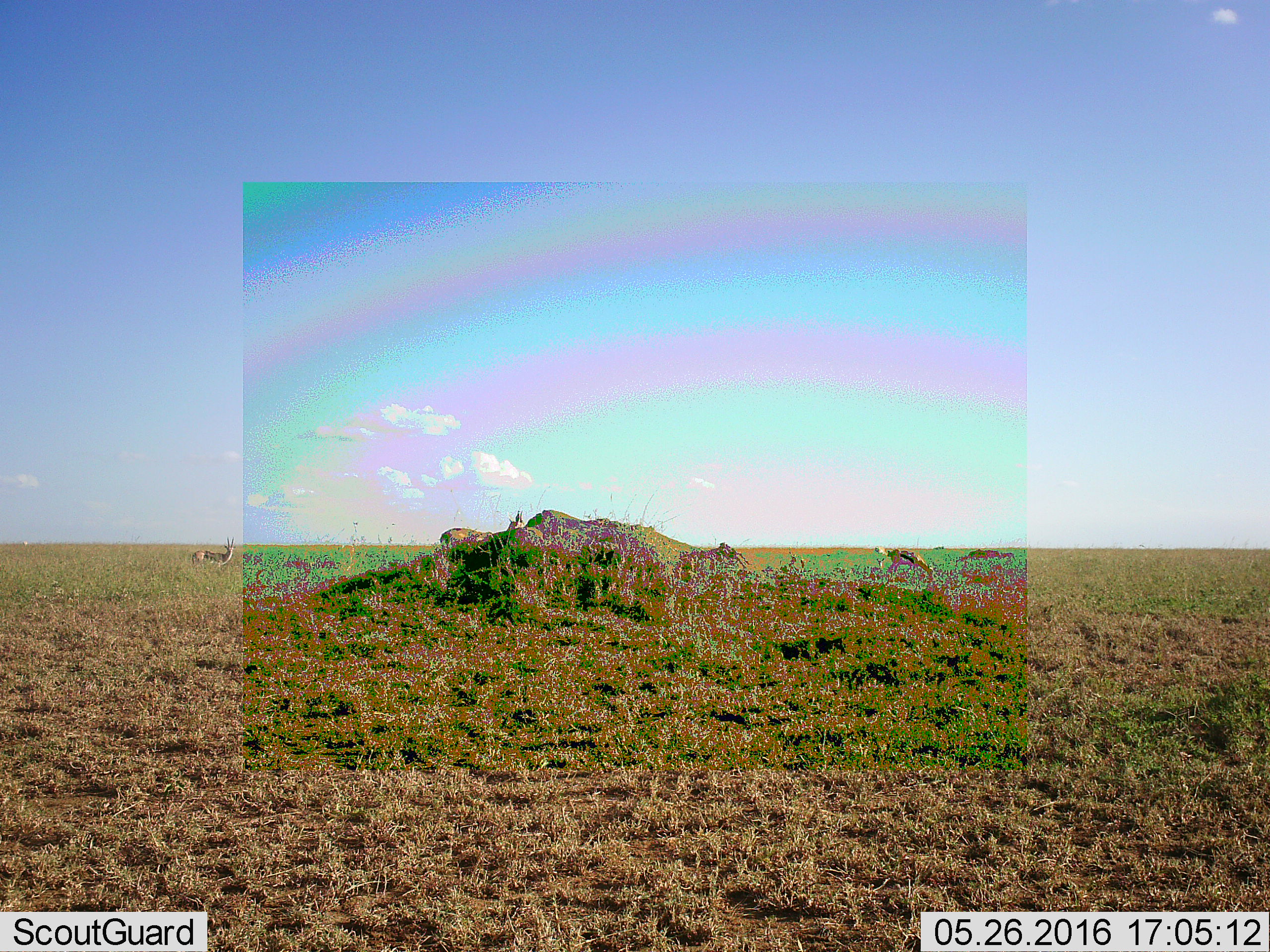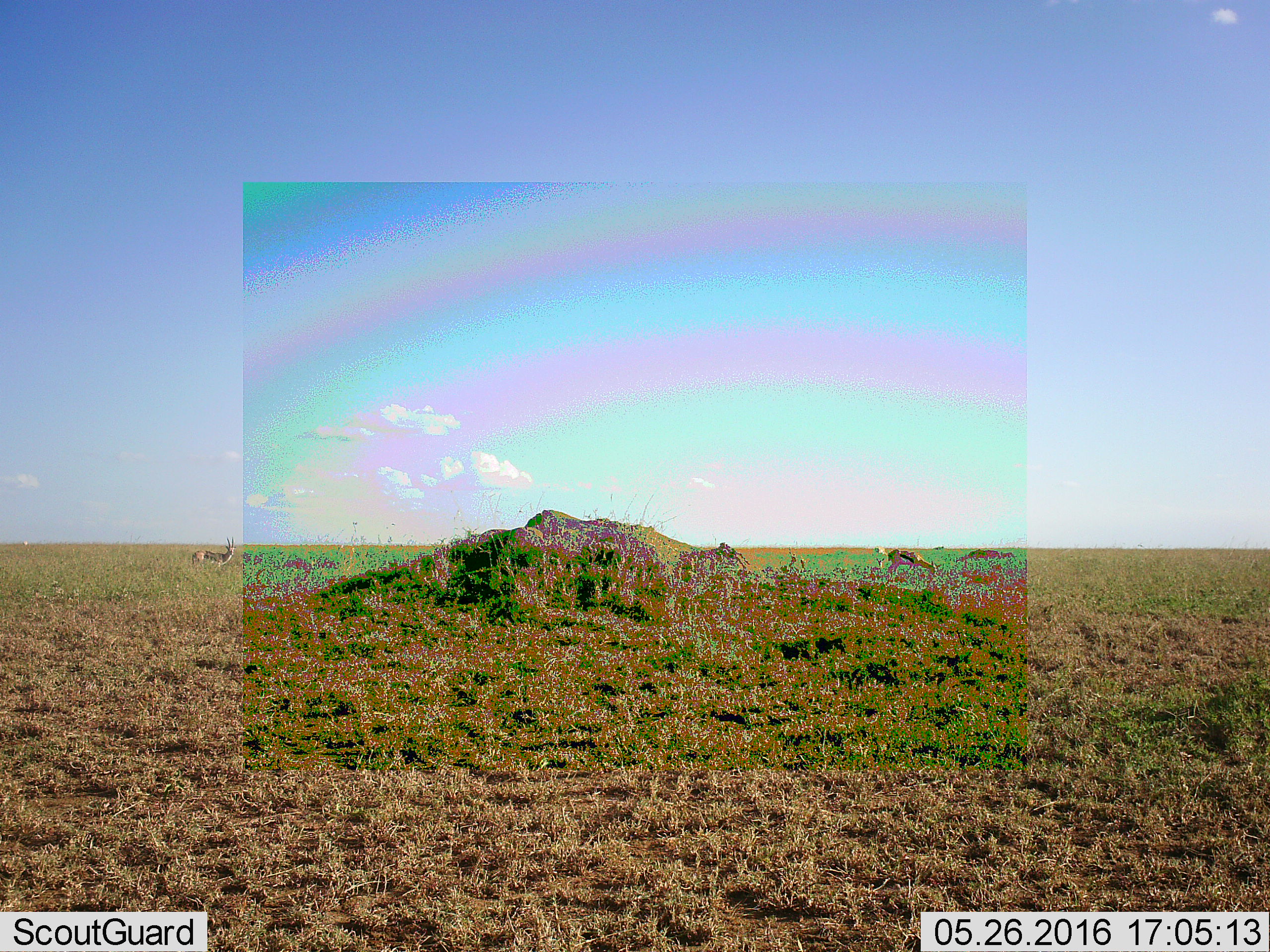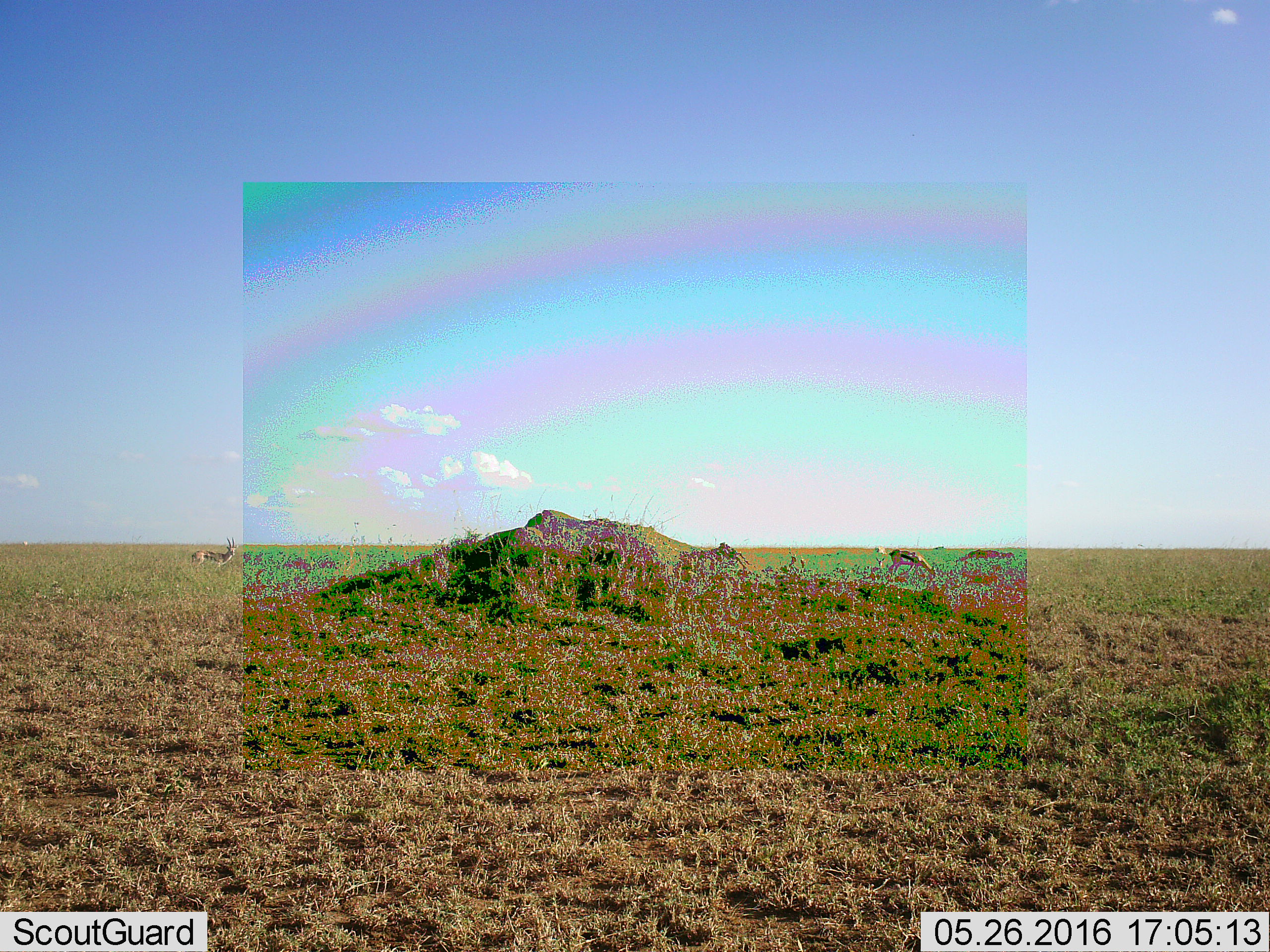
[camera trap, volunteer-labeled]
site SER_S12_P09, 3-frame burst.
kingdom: Animalia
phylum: Chordata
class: Mammalia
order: Artiodactyla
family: Bovidae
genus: Eudorcas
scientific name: Eudorcas thomsonii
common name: thomson's gazelle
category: gazellethomsons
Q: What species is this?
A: Gazellethomsons (thomson's gazelle) (Eudorcas thomsonii).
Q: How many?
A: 5.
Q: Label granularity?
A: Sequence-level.